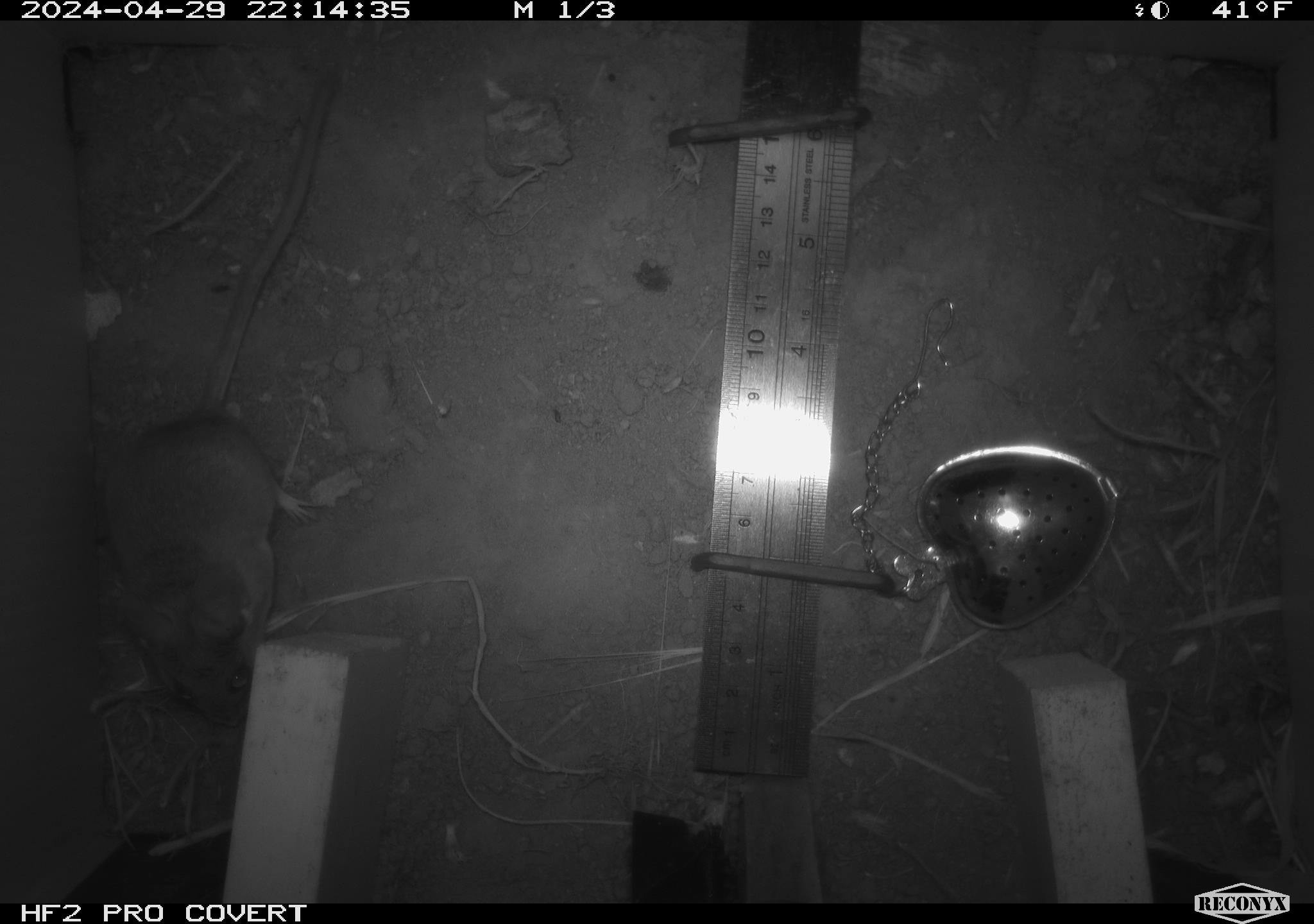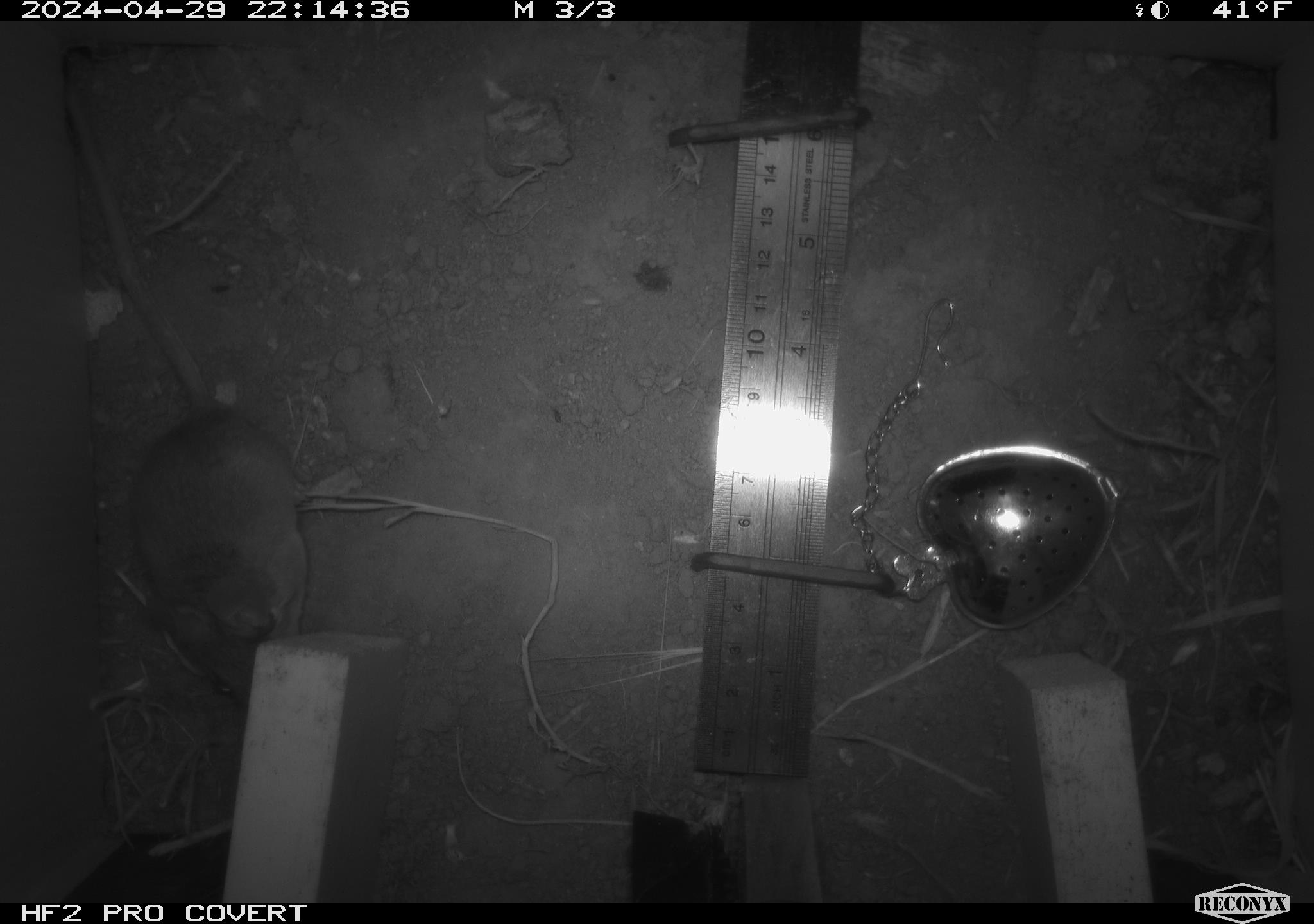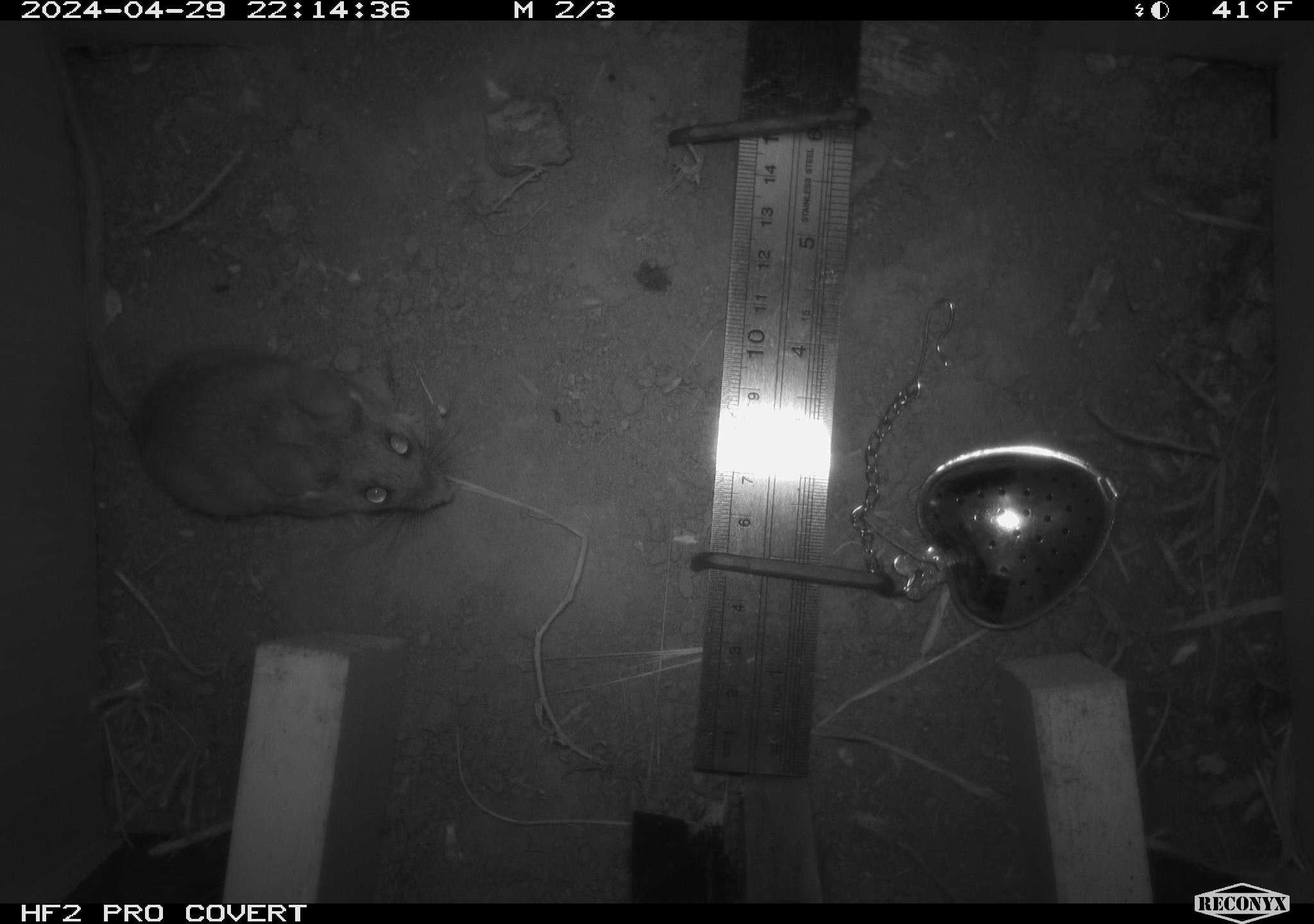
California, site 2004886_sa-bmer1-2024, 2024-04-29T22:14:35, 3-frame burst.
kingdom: Animalia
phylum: Chordata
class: Mammalia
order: Rodentia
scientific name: Rodentia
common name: mouse species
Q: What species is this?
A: Mouse species (Rodentia).